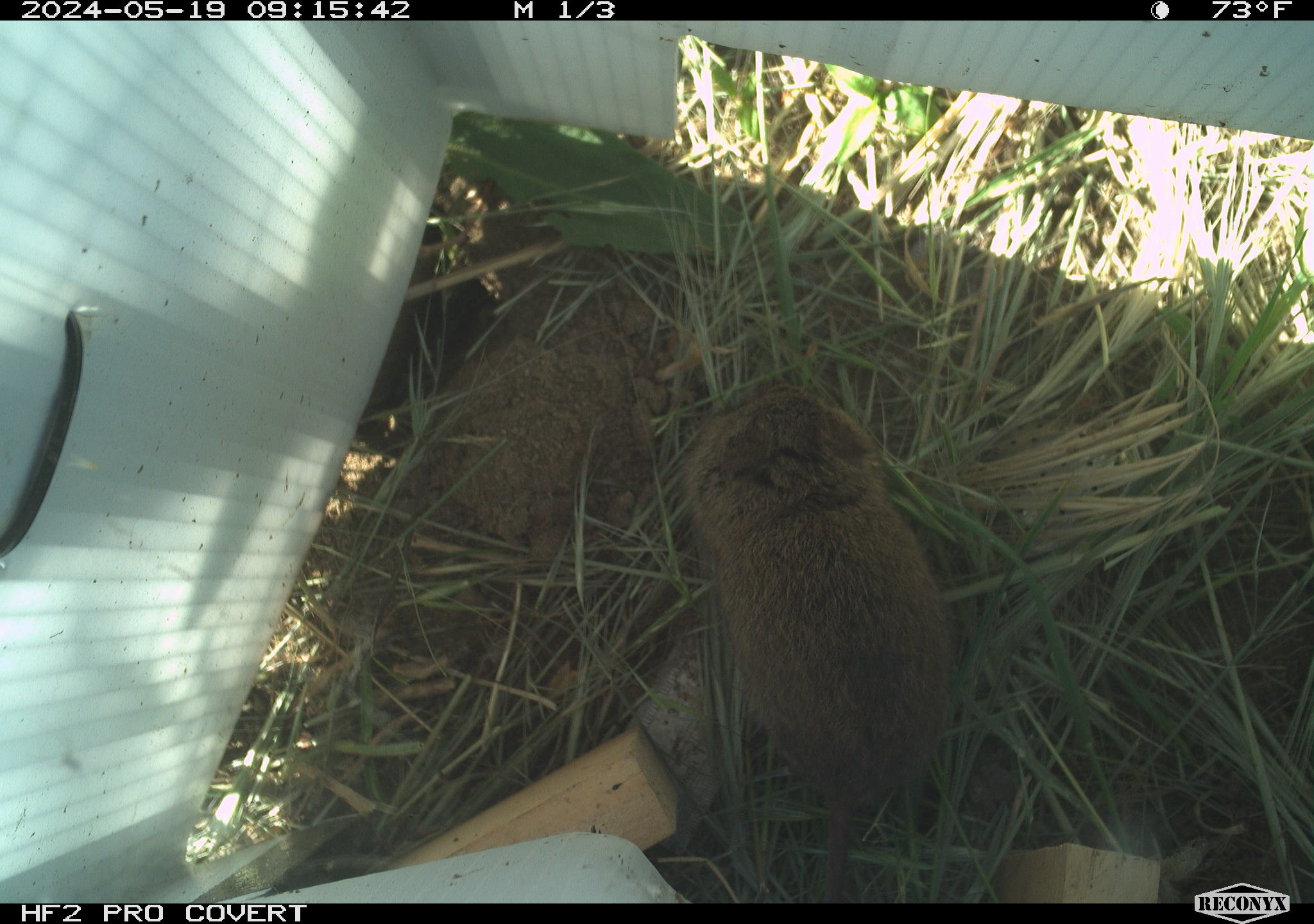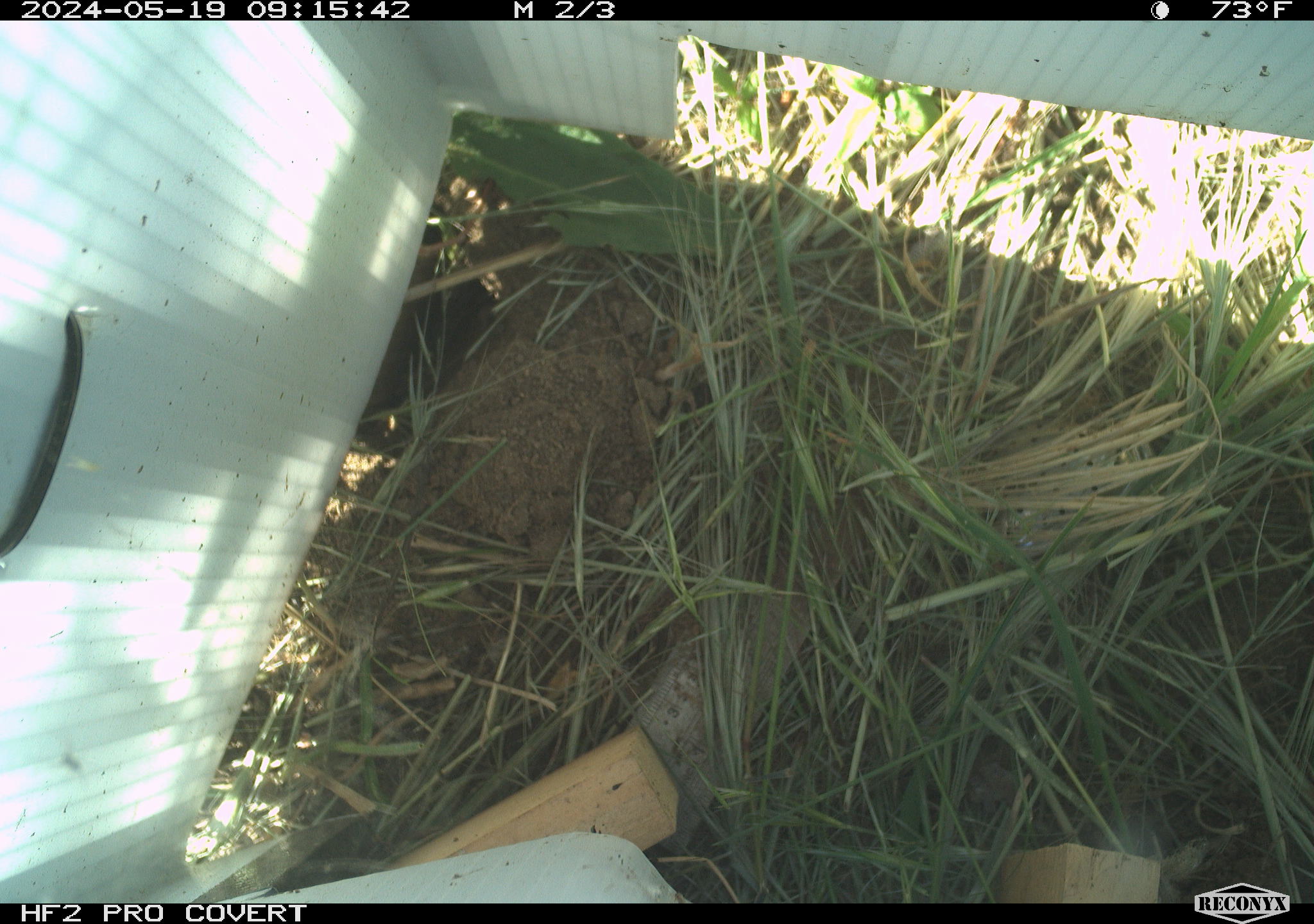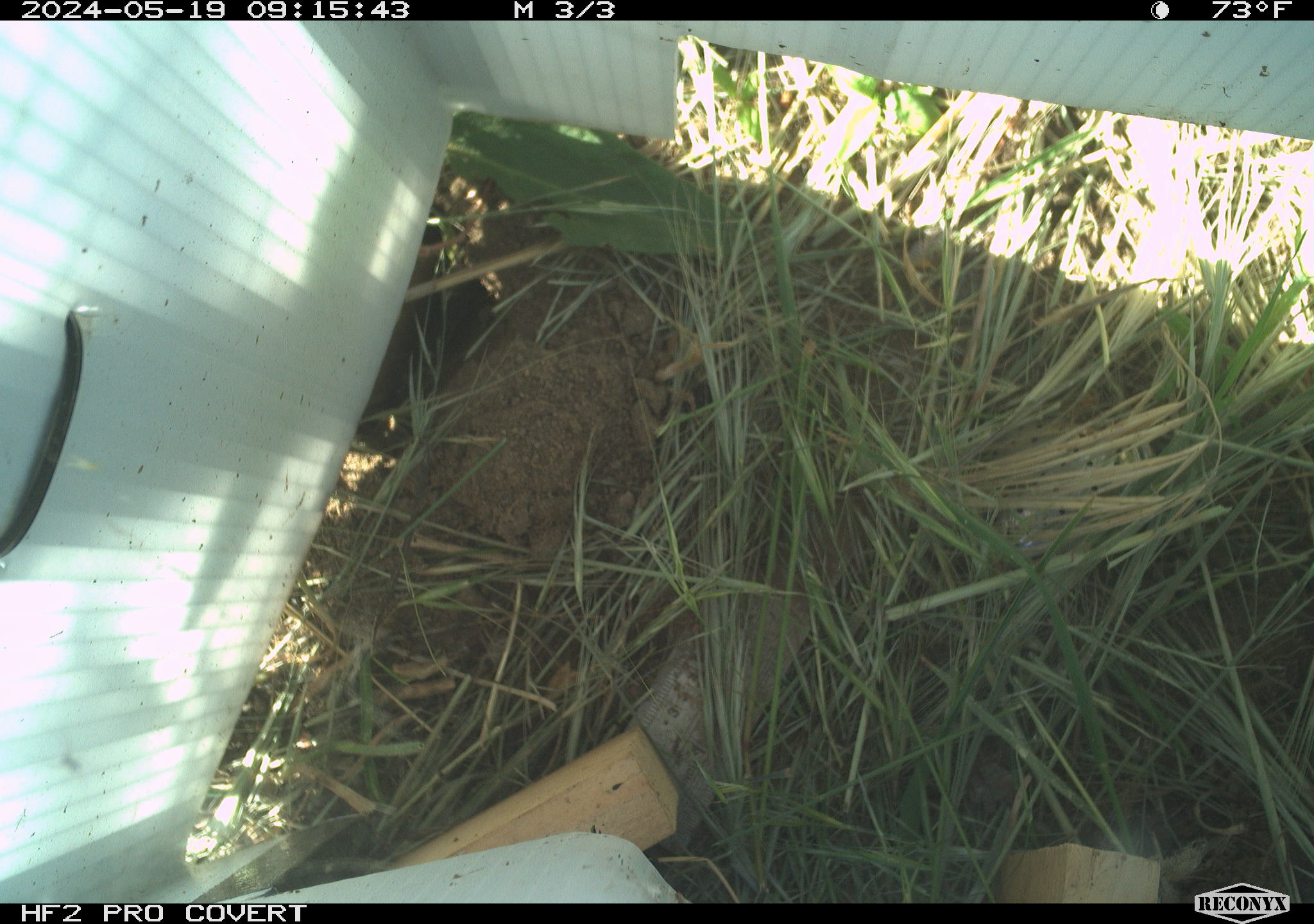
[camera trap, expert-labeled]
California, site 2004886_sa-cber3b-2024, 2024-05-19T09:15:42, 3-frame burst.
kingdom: Animalia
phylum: Chordata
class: Mammalia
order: Rodentia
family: Cricetidae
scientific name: Arvicolinae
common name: voles, lemmings, and muskrats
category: arvicolinae subfamily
Arvicolinae subfamily (voles, lemmings, and muskrats) (Arvicolinae).